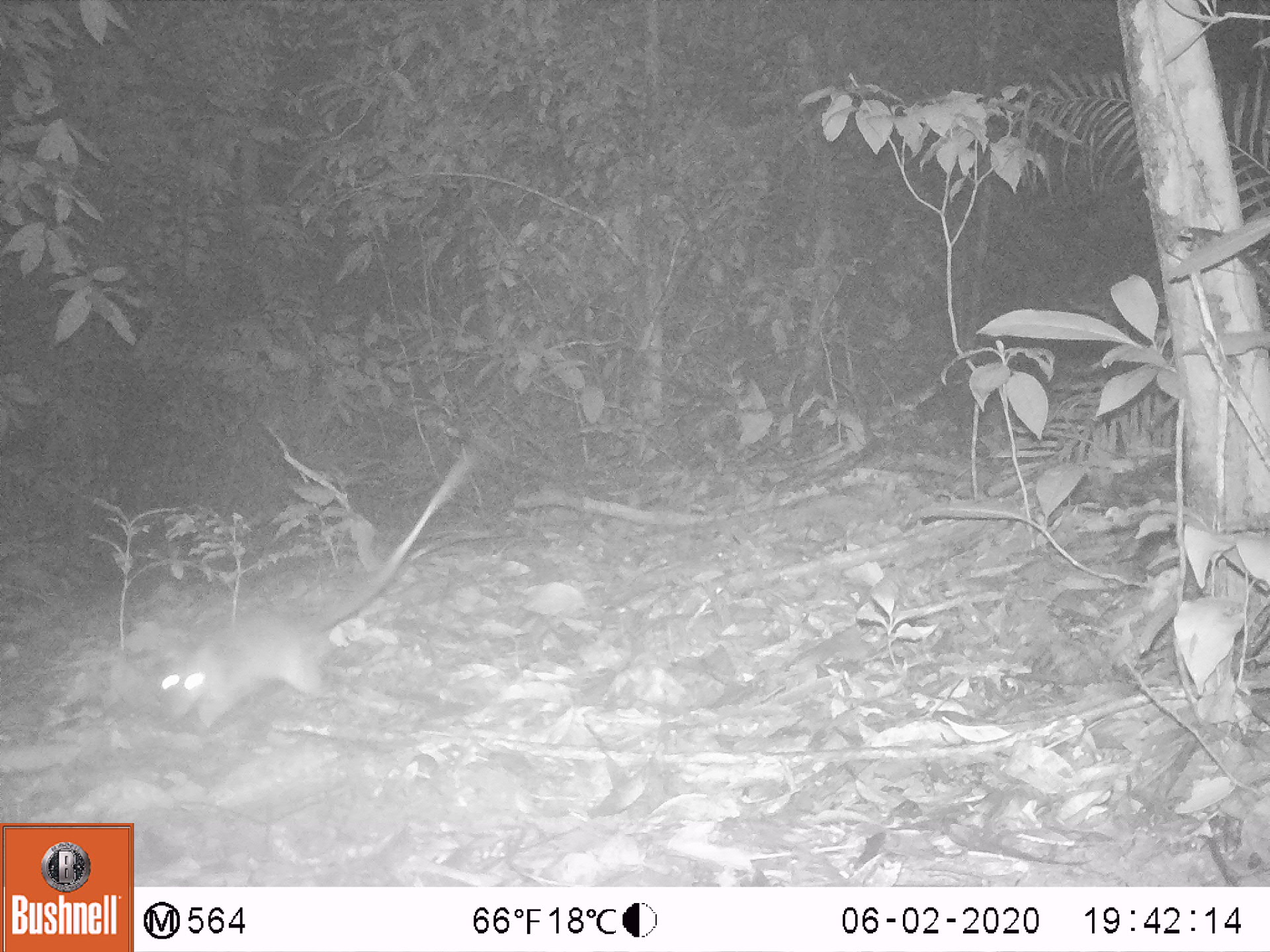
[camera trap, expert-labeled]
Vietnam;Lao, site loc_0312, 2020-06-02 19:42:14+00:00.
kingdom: Animalia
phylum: Chordata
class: Mammalia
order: Rodentia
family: Muridae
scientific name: Muridae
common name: old-world mice and rats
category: unidentified murid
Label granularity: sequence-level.